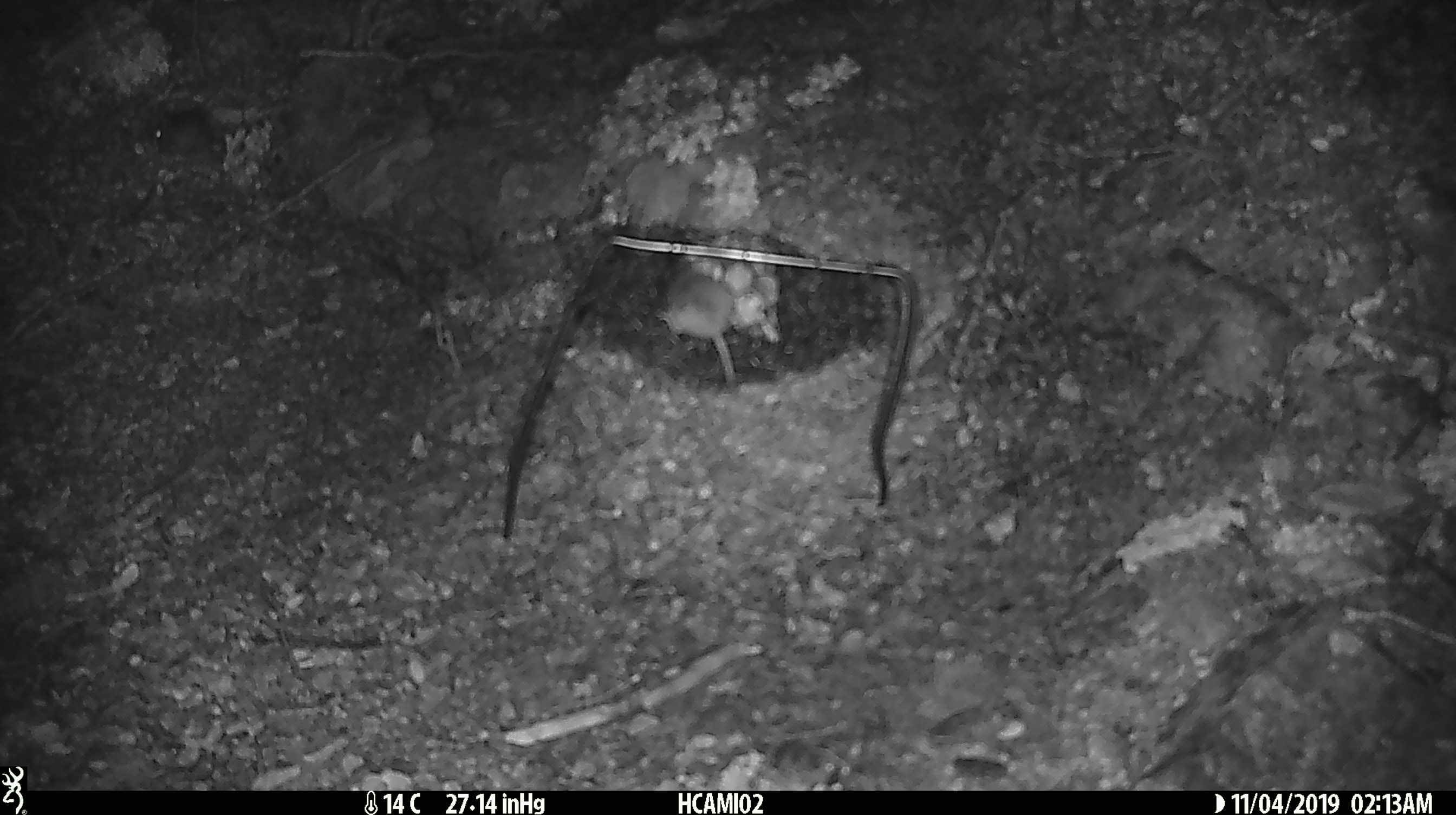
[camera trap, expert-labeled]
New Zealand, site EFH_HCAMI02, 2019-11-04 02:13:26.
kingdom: Animalia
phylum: Chordata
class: Mammalia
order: Rodentia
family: Muridae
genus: Mus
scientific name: Mus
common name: mouse